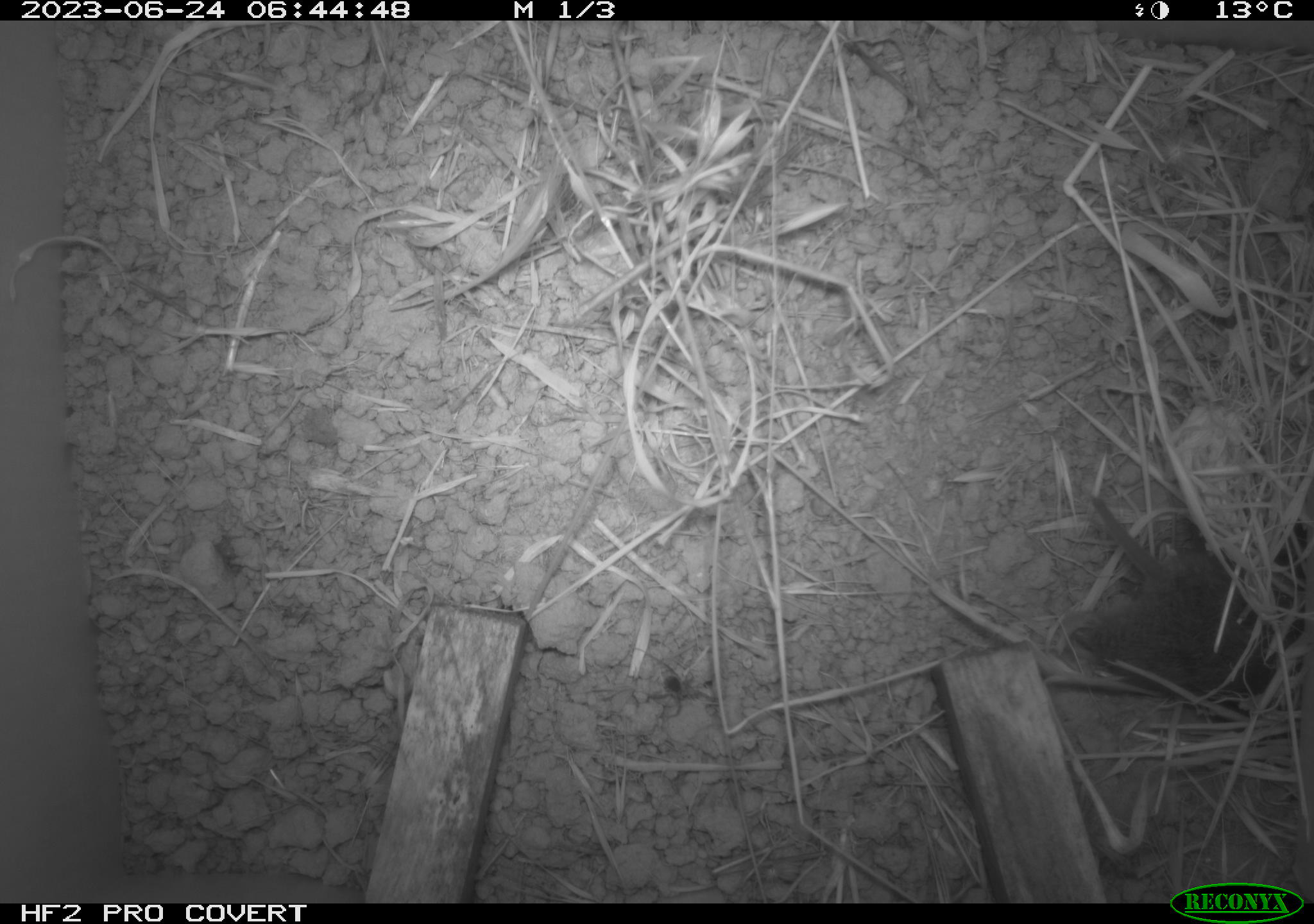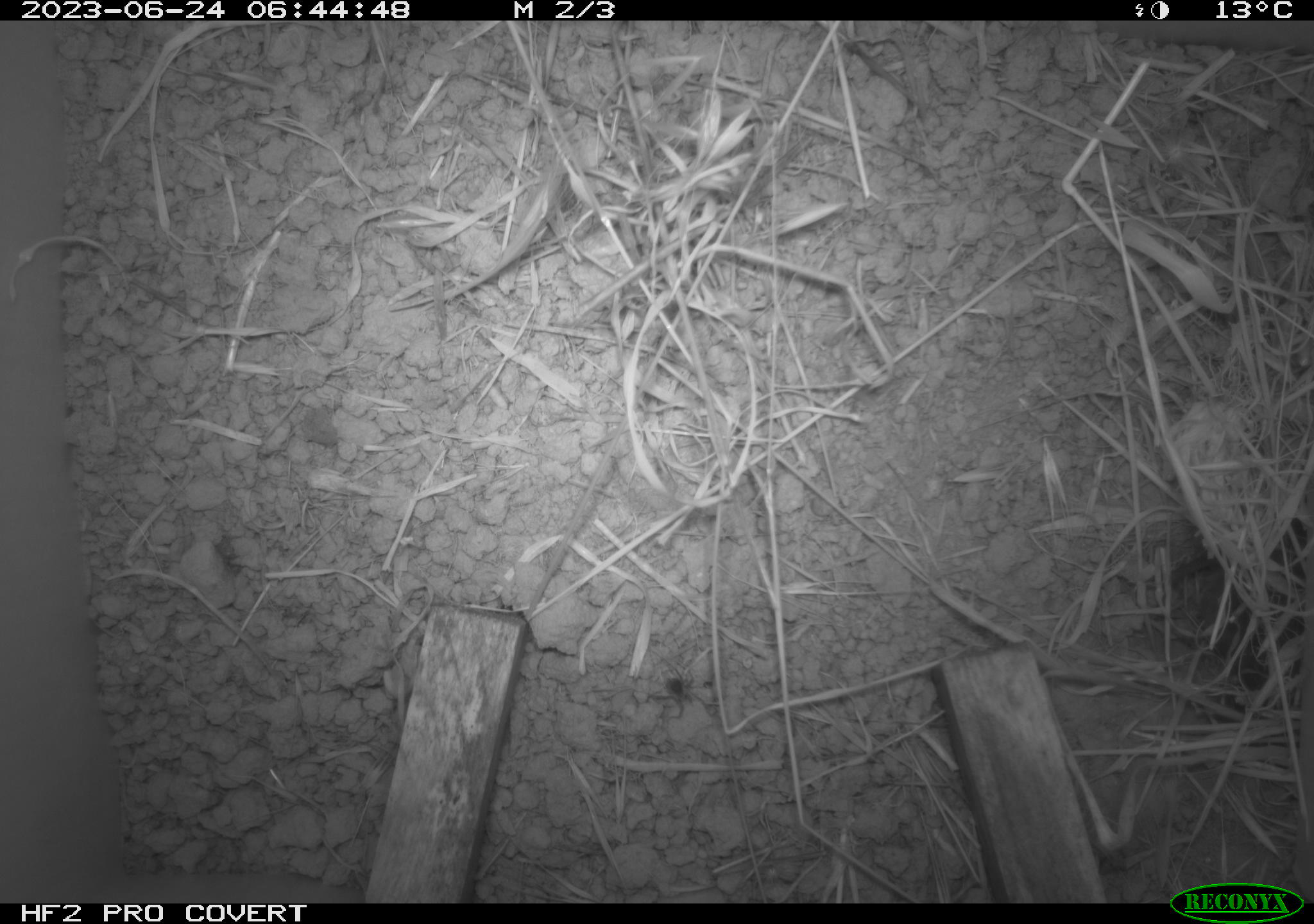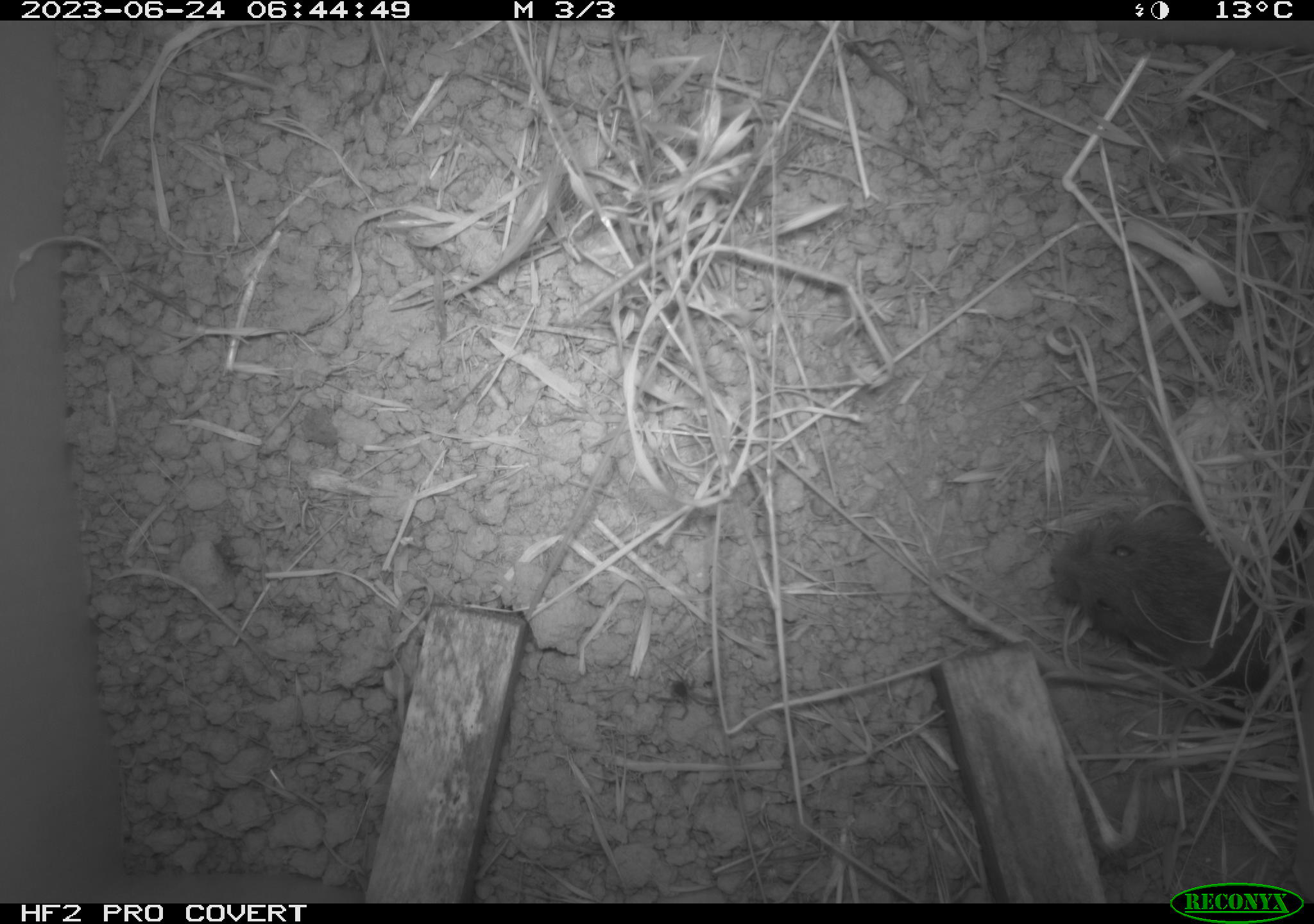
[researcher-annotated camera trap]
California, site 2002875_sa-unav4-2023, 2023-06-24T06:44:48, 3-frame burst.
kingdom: Animalia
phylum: Chordata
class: Mammalia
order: Rodentia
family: Cricetidae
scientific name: Arvicolinae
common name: voles, lemmings, and muskrats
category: arvicolinae subfamily